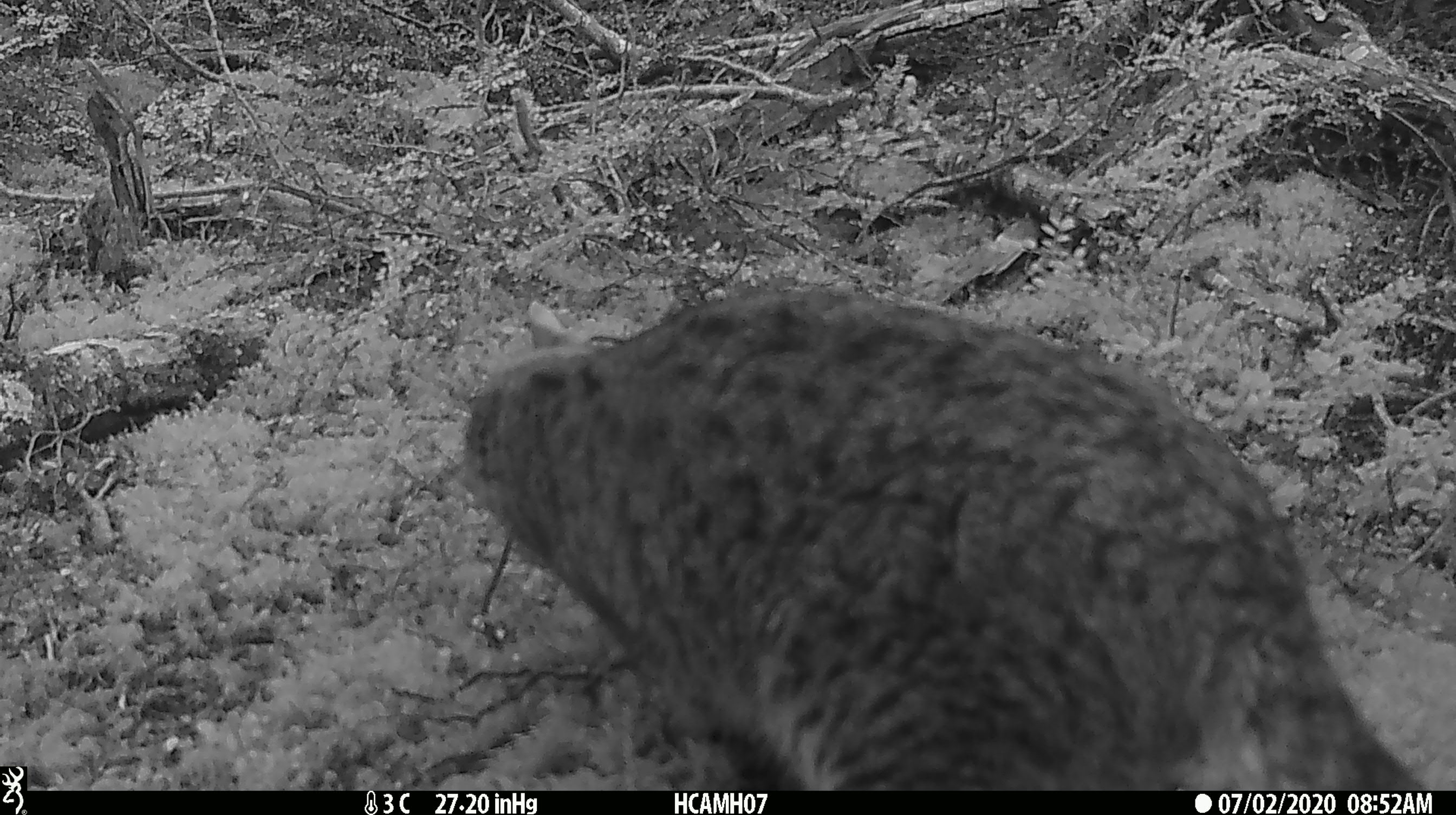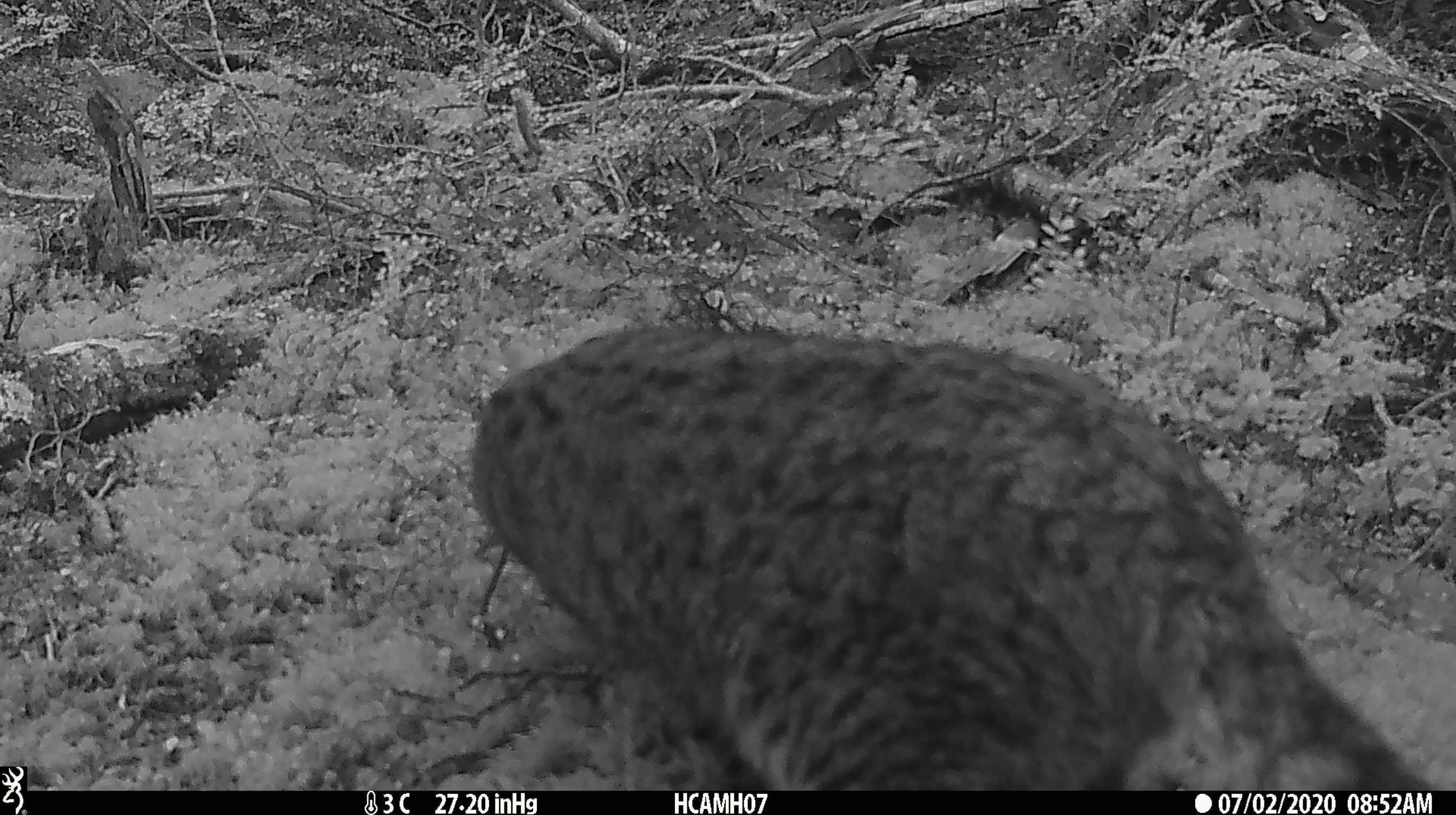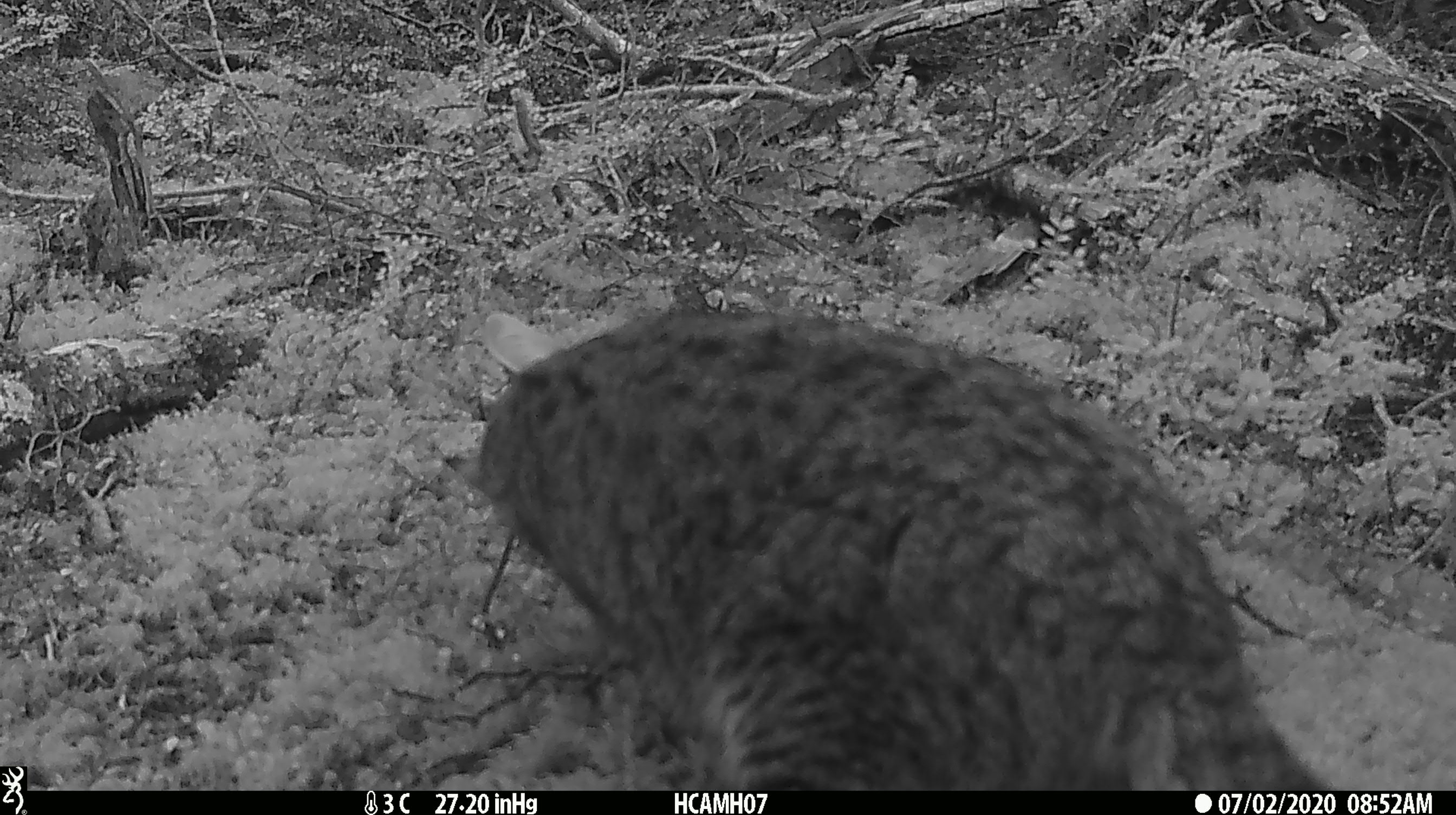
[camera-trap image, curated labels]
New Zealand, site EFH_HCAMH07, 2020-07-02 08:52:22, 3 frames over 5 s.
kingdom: Animalia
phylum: Chordata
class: Mammalia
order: Carnivora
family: Felidae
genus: Felis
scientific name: Felis catus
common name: domestic cat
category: cat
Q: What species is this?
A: Cat (domestic cat) (Felis catus).